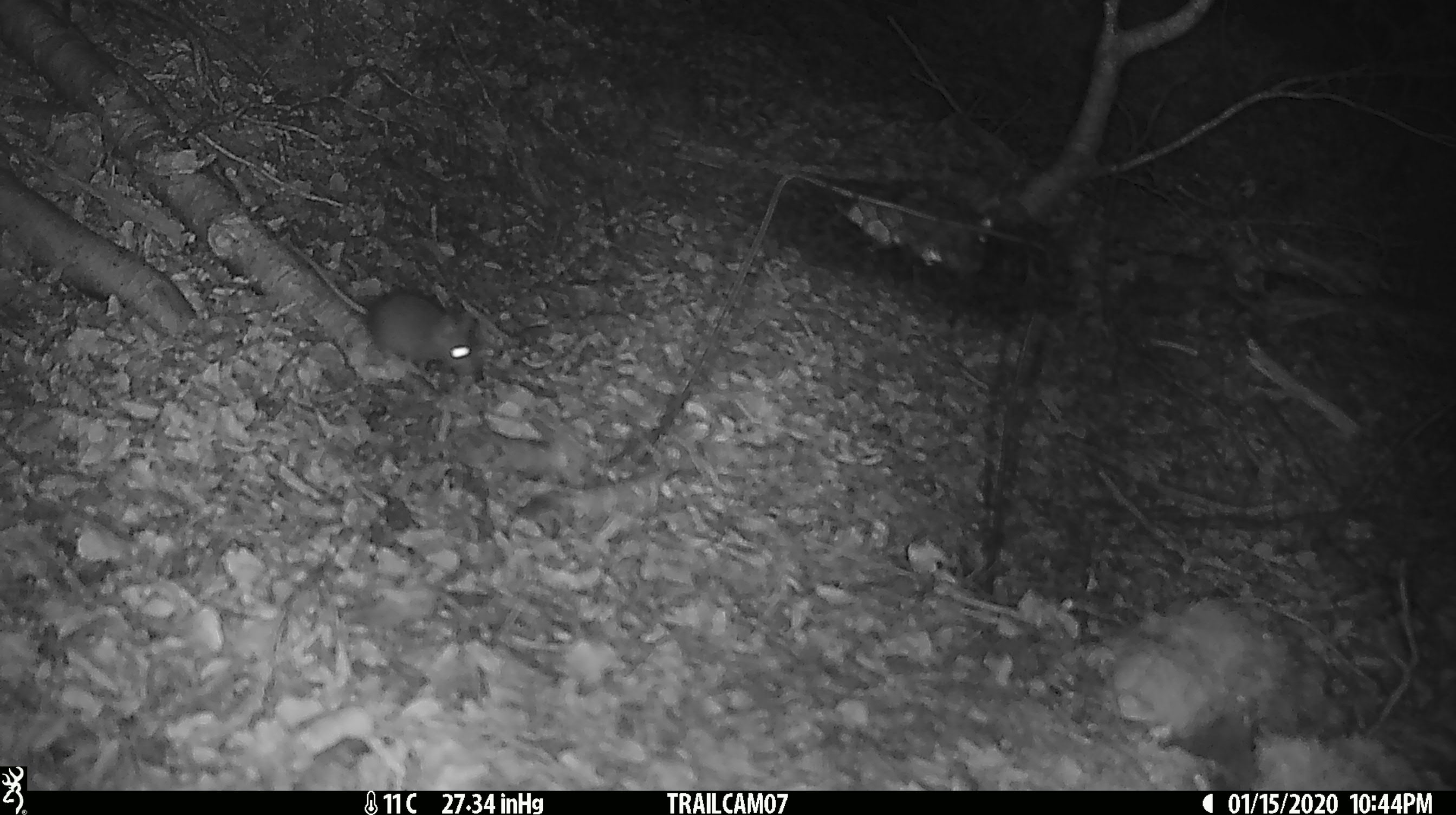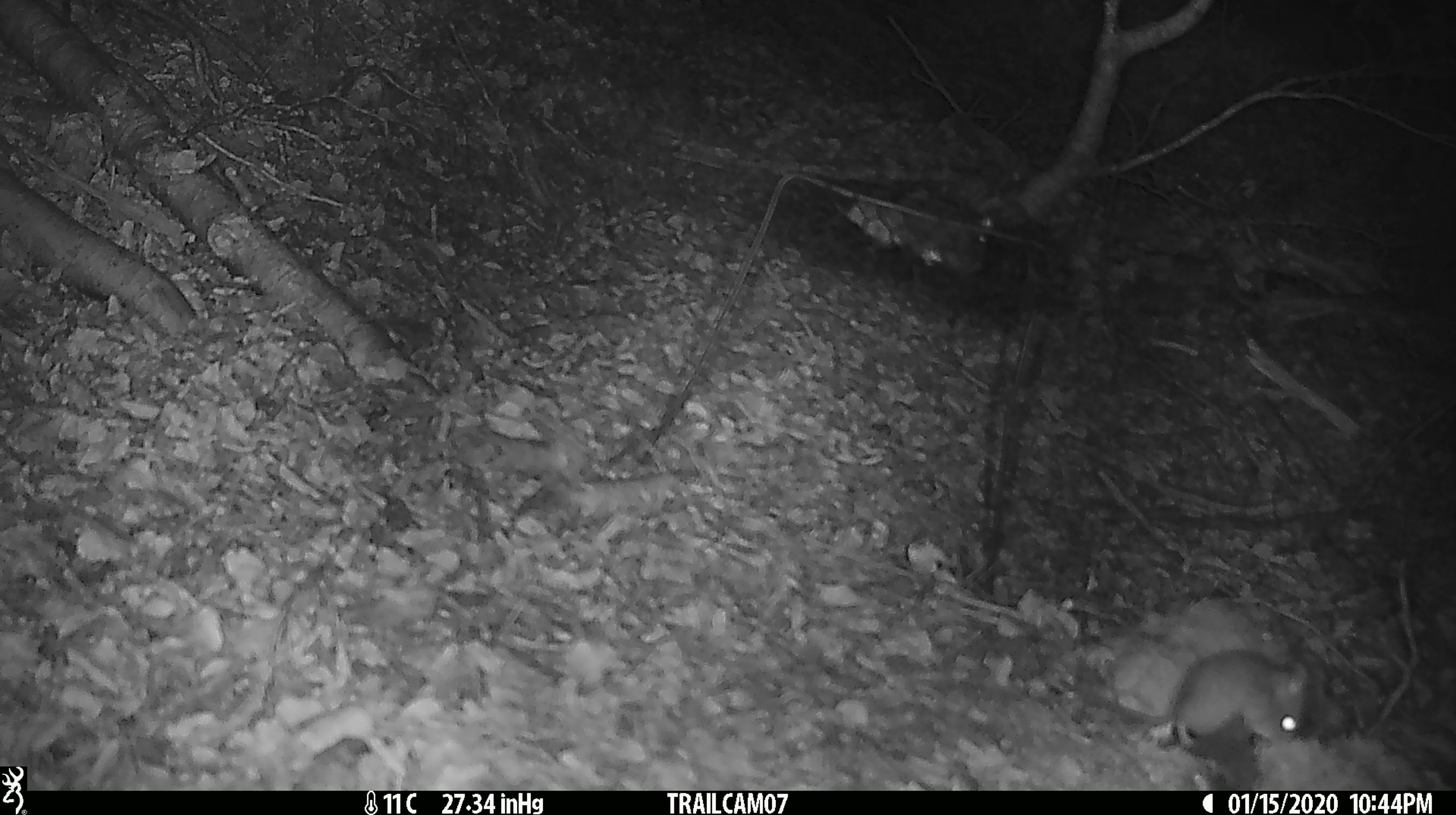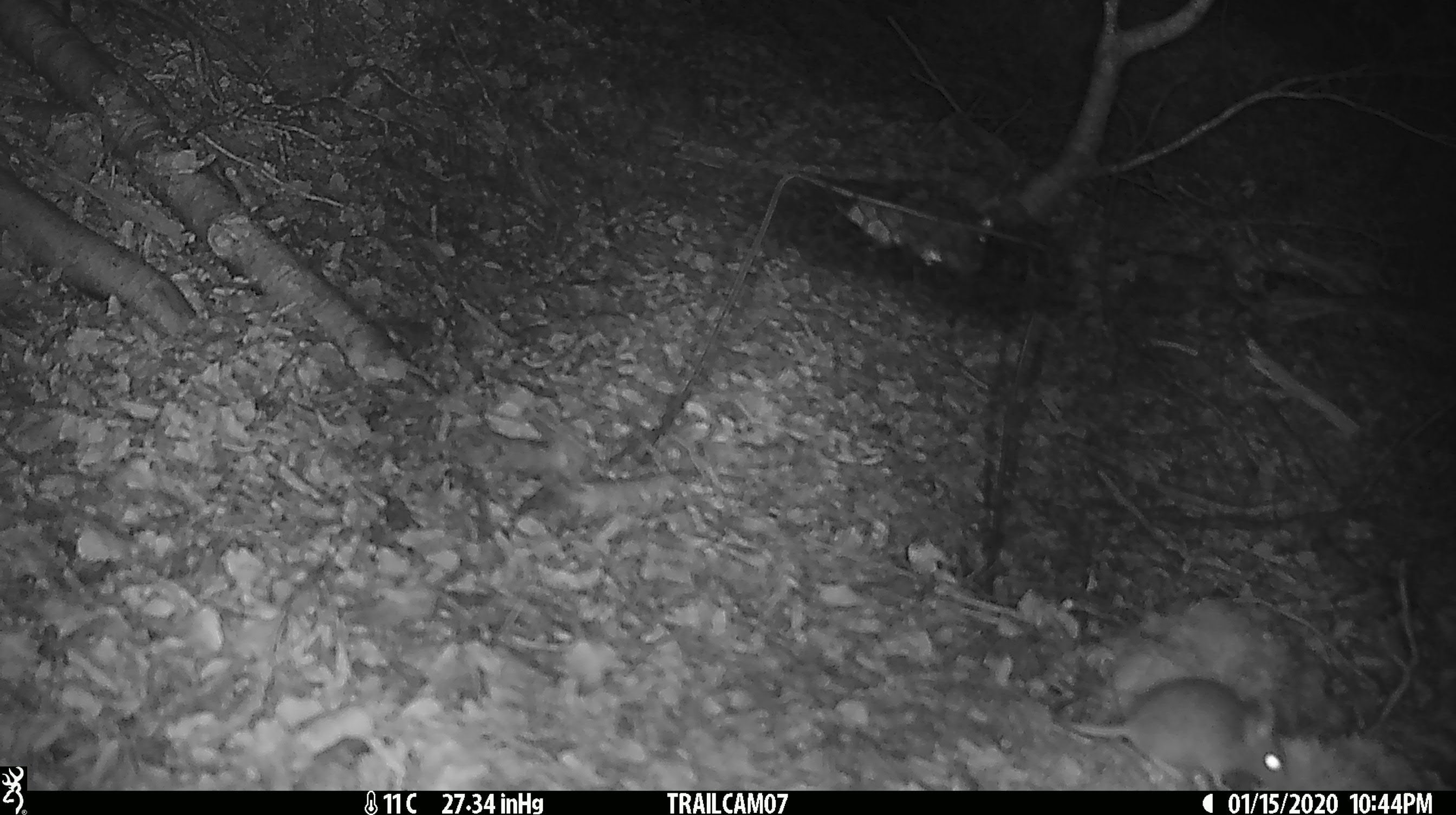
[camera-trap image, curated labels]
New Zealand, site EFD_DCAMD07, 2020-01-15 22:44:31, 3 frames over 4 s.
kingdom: Animalia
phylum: Chordata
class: Mammalia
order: Rodentia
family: Muridae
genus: Mus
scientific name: Mus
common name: mouse